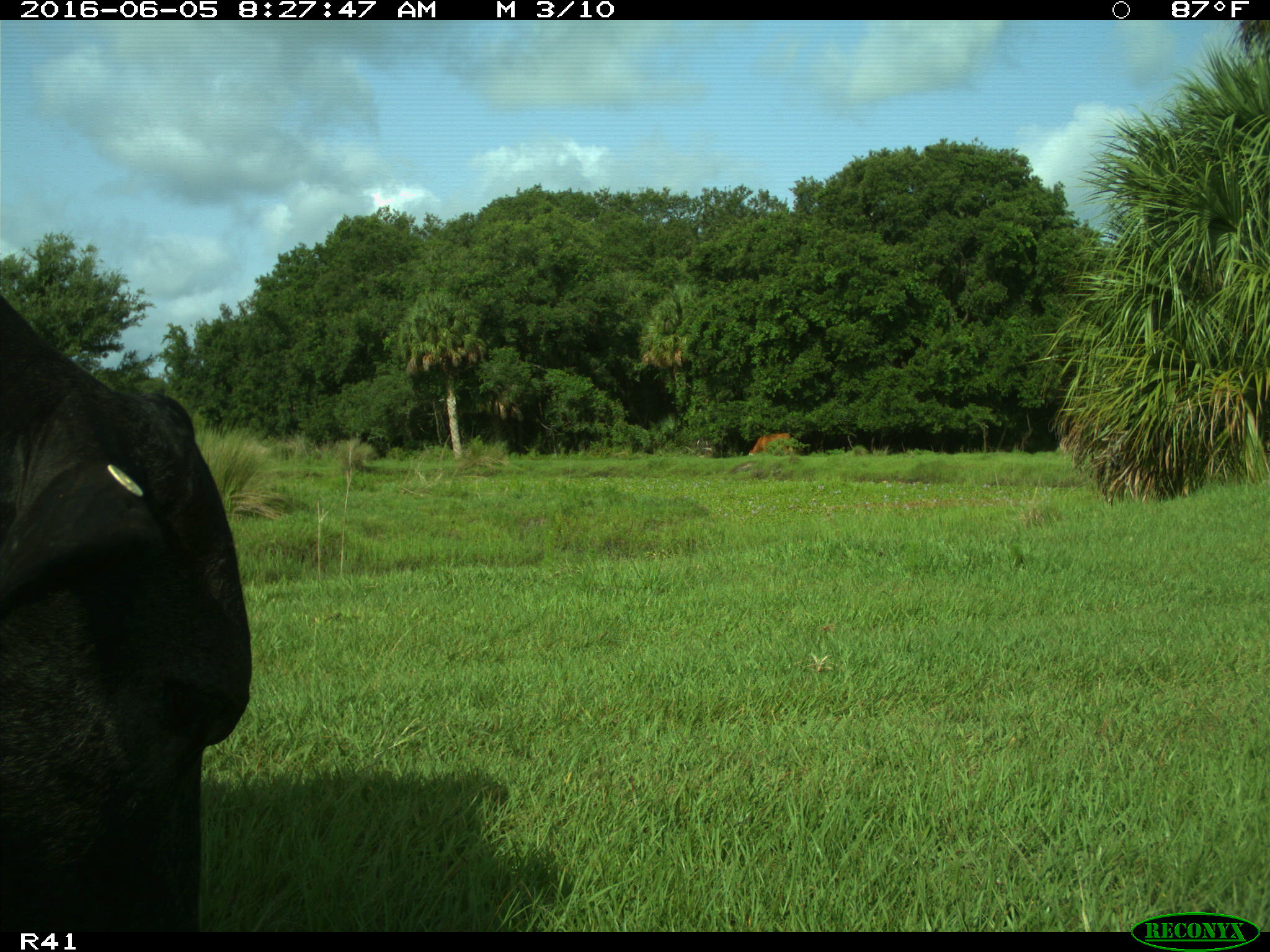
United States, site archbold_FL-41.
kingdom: Animalia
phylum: Chordata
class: Mammalia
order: Artiodactyla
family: Bovidae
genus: Bos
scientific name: Bos taurus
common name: domestic cow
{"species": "Bos taurus (domestic cow)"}